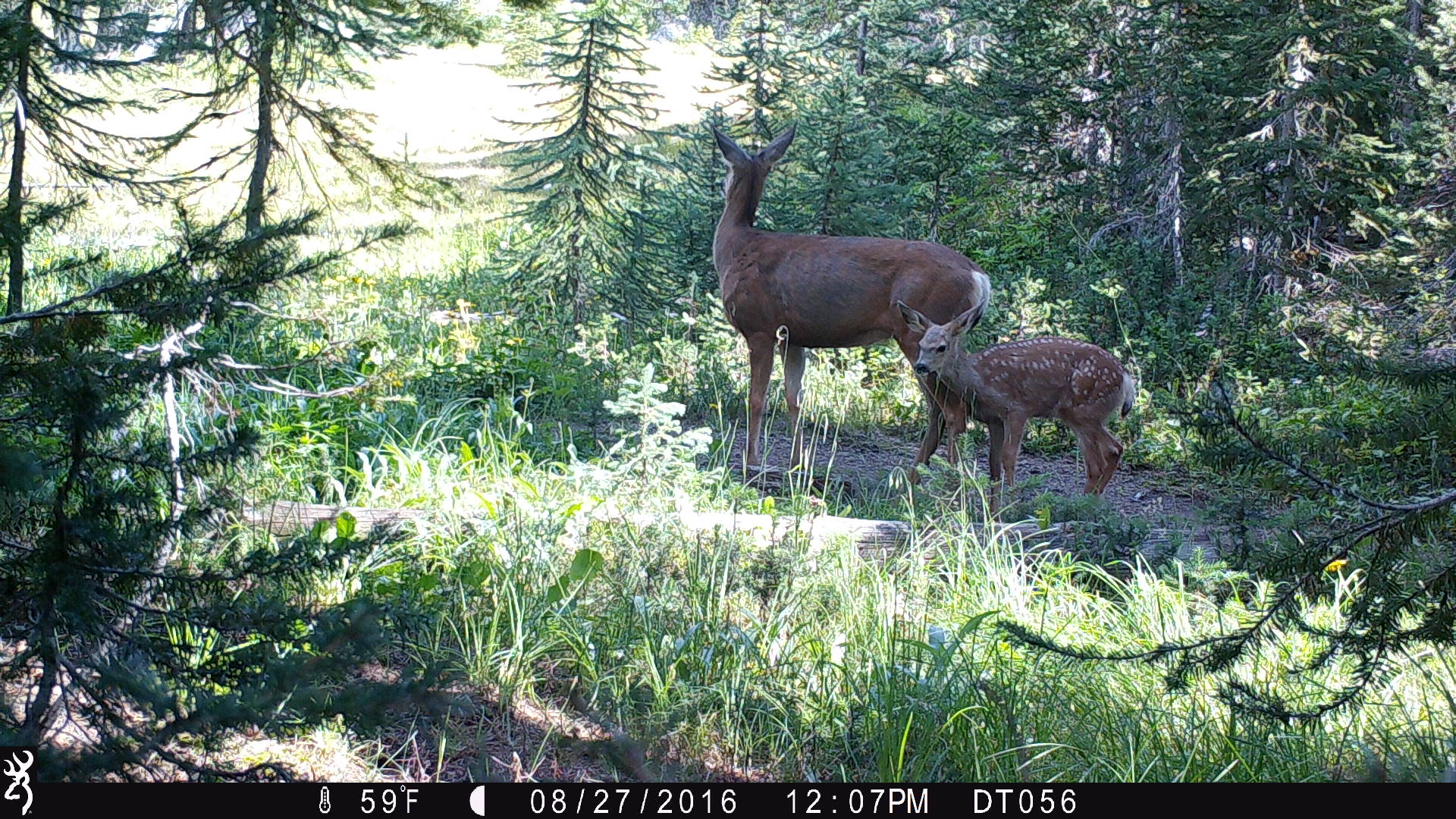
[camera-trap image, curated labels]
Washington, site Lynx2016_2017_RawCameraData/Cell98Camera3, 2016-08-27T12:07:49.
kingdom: Animalia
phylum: Chordata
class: Mammalia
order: Artiodactyla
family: Cervidae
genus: Odocoileus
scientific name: Odocoileus hemionus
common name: mule deer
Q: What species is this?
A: Odocoileus hemionus (mule deer).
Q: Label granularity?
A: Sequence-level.